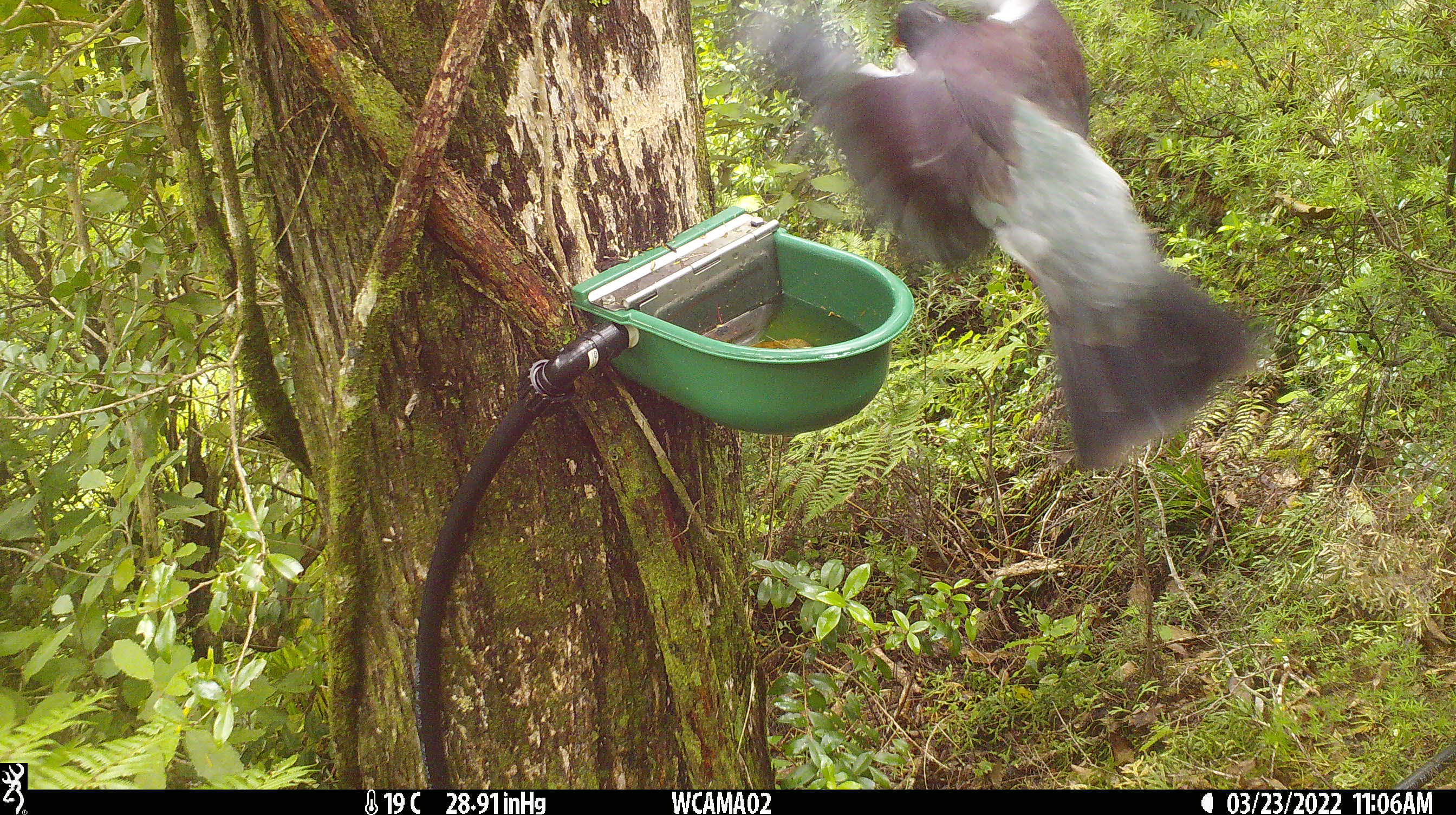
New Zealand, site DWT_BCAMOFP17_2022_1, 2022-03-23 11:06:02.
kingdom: Animalia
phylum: Chordata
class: Aves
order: Columbiformes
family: Columbidae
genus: Hemiphaga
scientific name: Hemiphaga novaeseelandiae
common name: new zealand pigeon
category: kereru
Kereru (new zealand pigeon) (Hemiphaga novaeseelandiae).